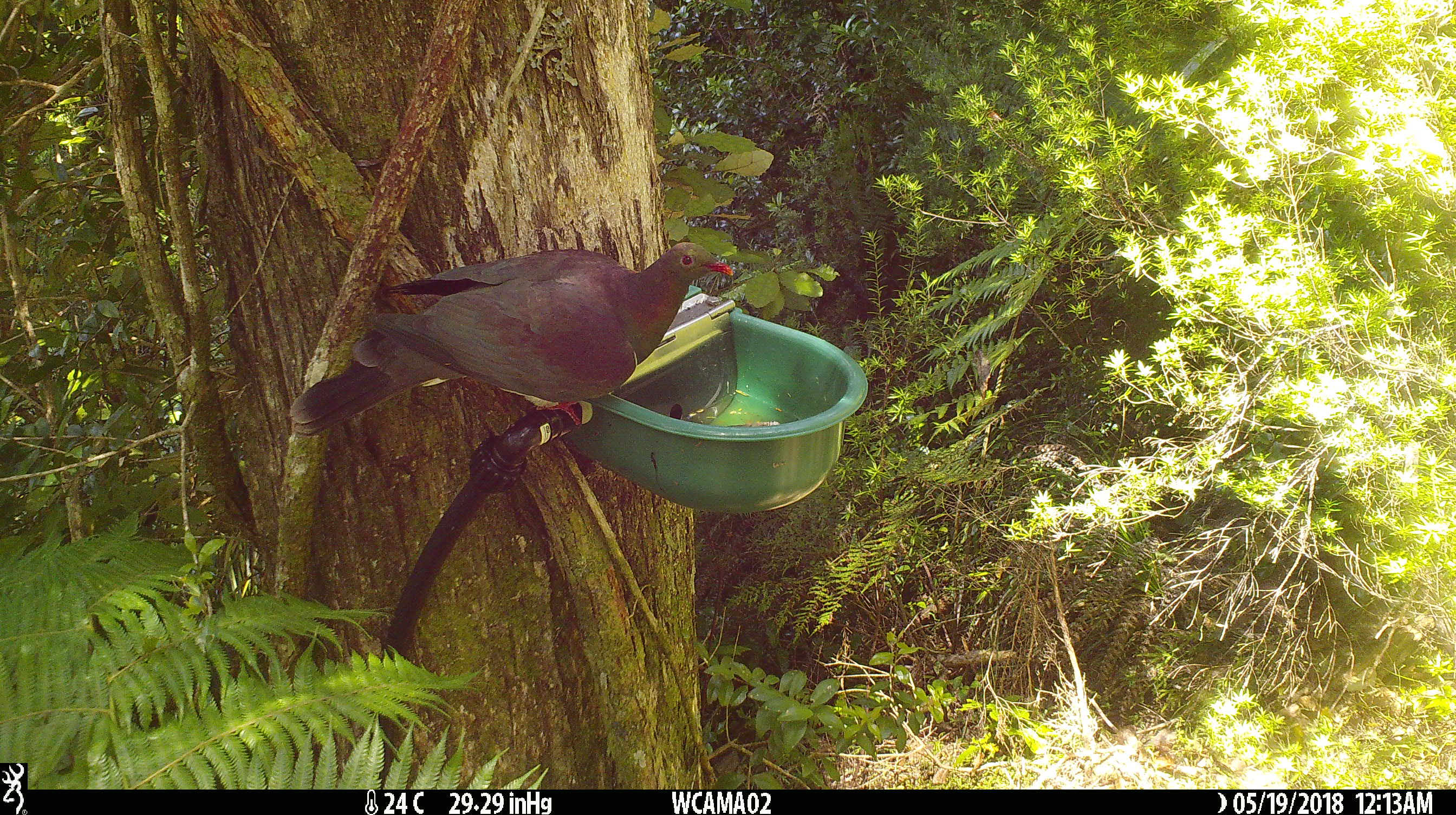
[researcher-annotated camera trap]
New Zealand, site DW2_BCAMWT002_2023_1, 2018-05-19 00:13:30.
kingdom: Animalia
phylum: Chordata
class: Aves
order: Columbiformes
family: Columbidae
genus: Hemiphaga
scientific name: Hemiphaga novaeseelandiae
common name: new zealand pigeon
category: kereru